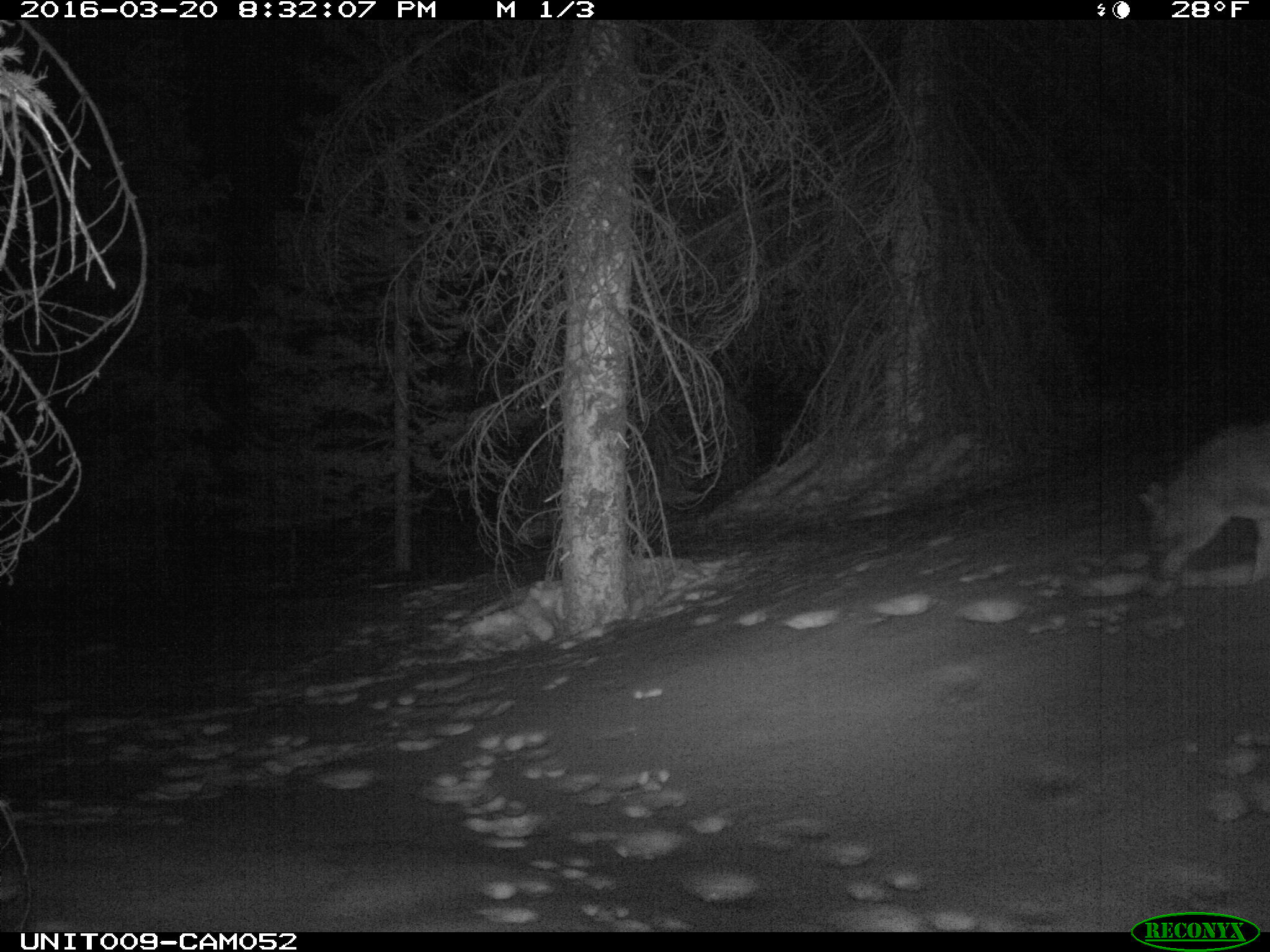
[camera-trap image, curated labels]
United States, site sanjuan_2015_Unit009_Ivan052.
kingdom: Animalia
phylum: Chordata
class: Mammalia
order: Carnivora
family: Canidae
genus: Canis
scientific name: Canis latrans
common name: coyote